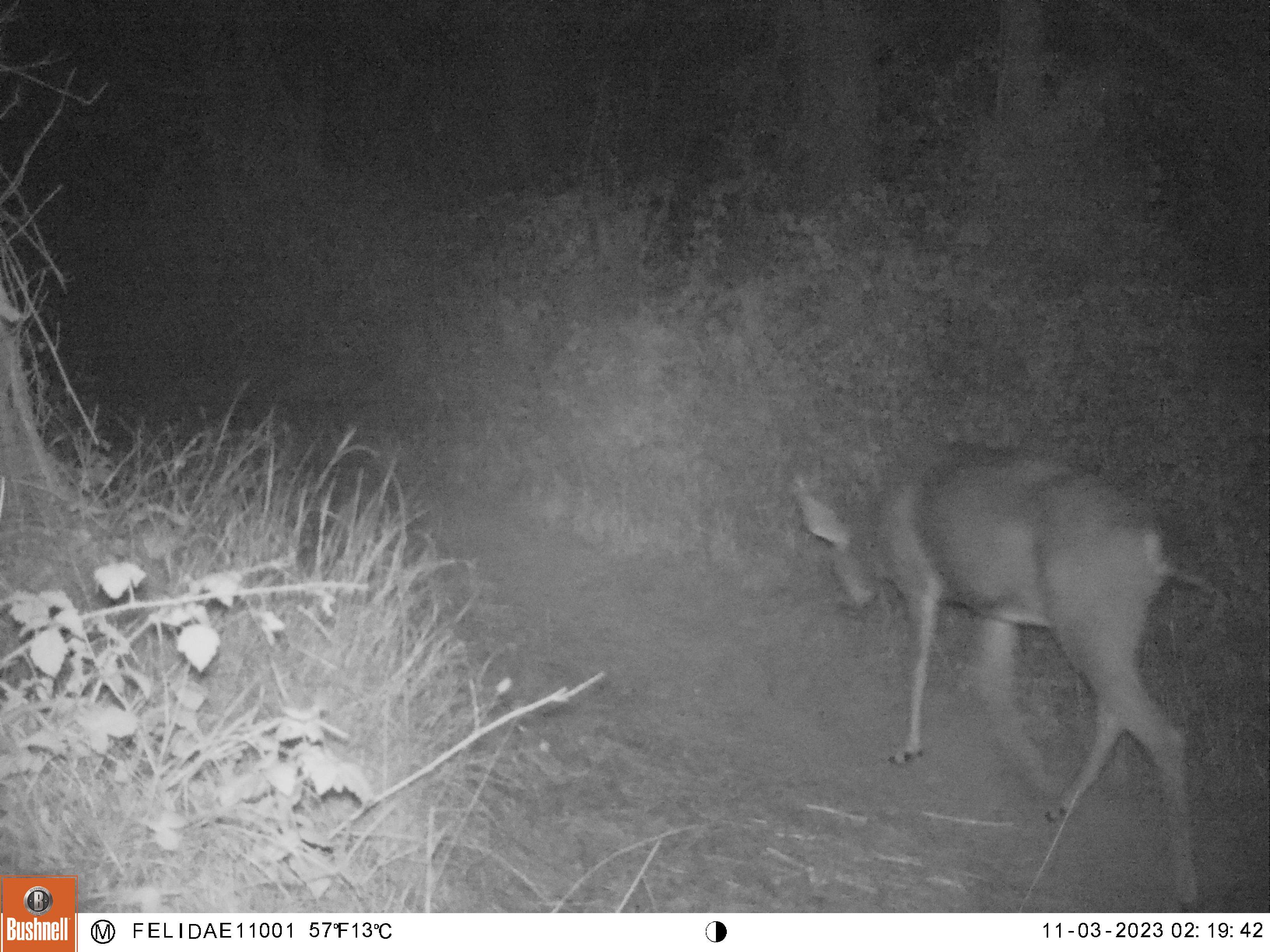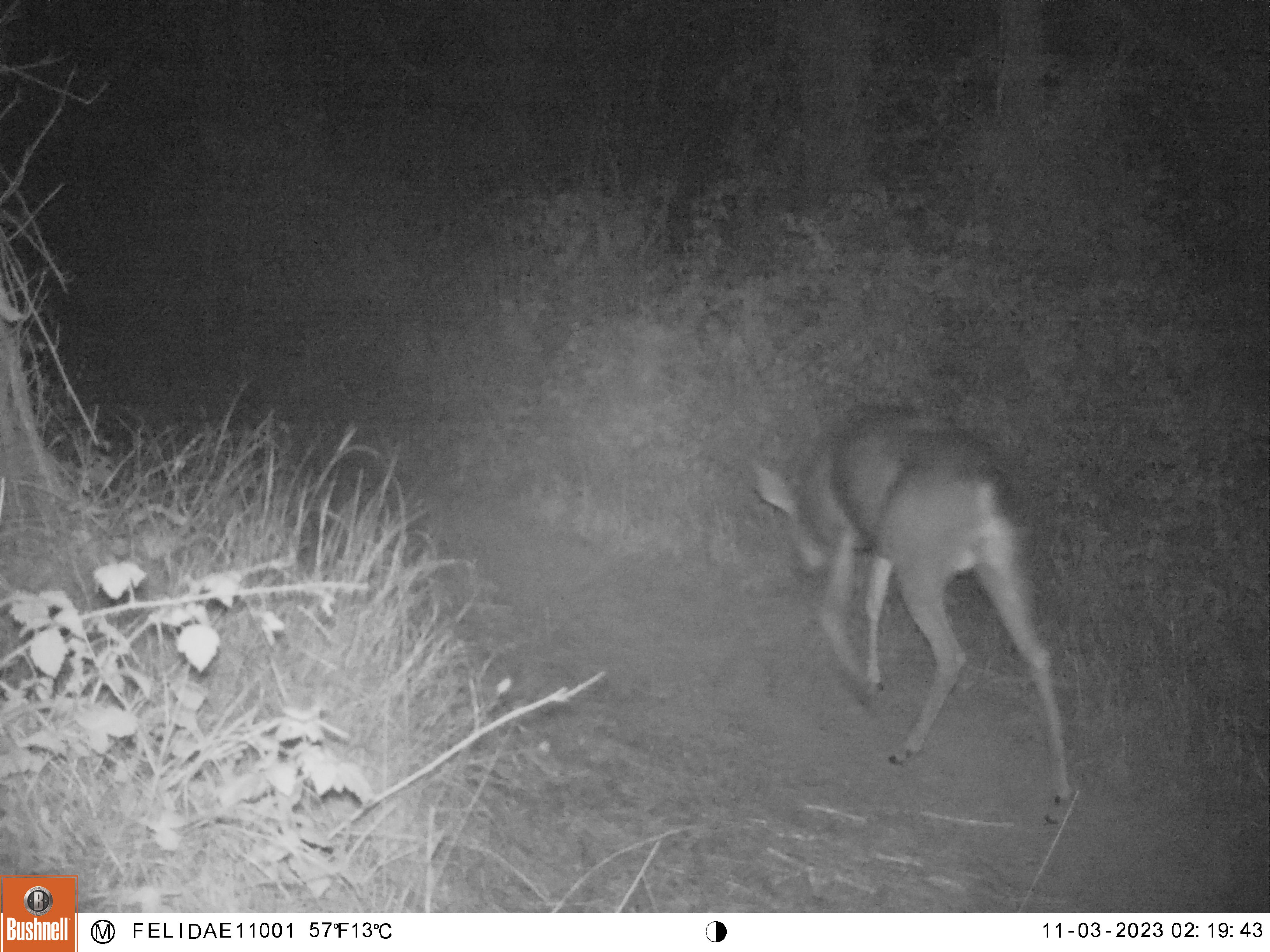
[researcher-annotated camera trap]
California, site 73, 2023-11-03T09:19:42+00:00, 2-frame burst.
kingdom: Animalia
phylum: Chordata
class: Mammalia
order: Artiodactyla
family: Cervidae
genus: Odocoileus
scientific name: Odocoileus hemionus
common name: mule deer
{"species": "mule deer (Odocoileus hemionus)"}